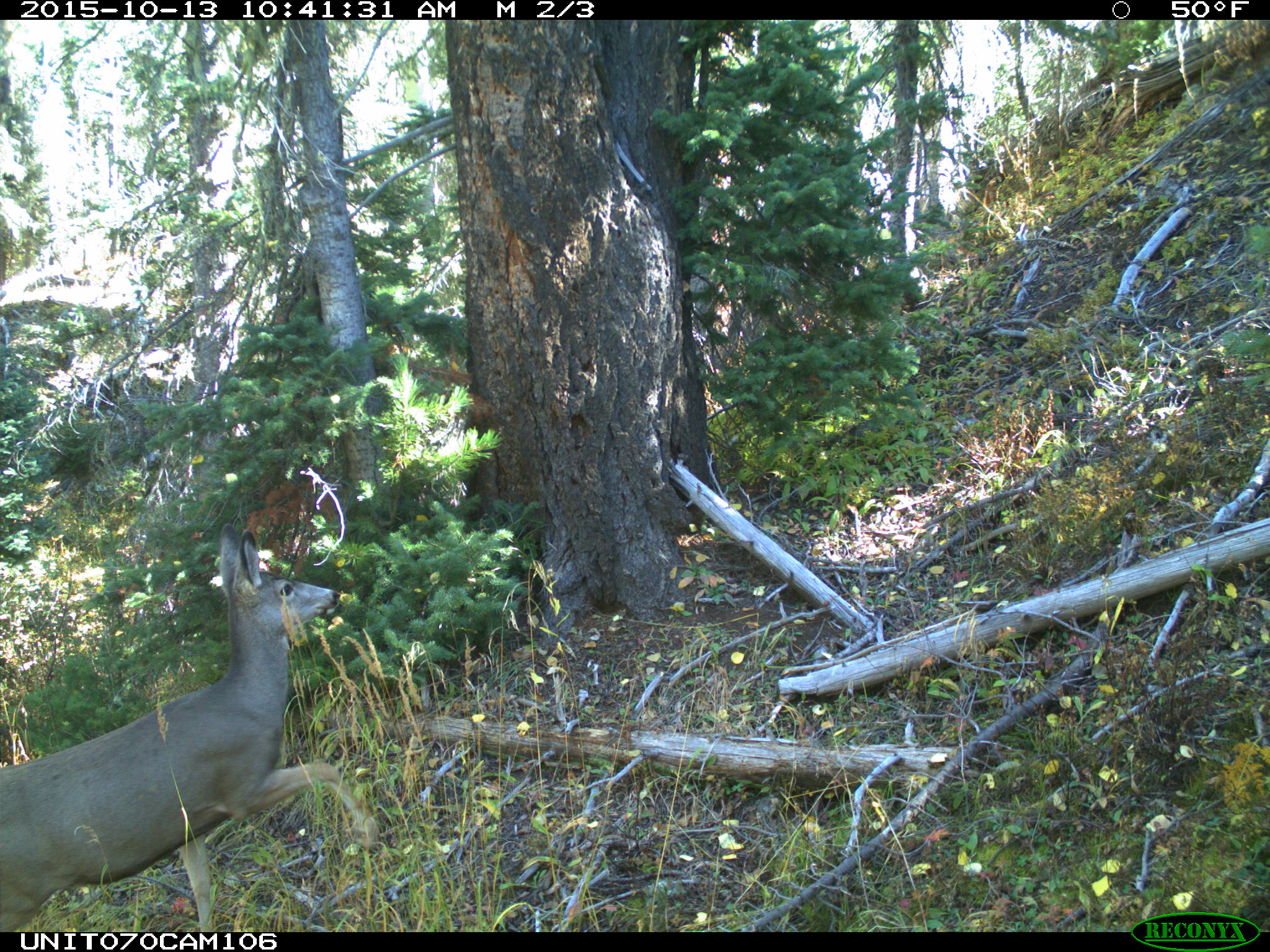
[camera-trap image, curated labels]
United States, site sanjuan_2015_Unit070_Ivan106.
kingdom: Animalia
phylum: Chordata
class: Mammalia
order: Artiodactyla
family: Cervidae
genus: Odocoileus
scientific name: Odocoileus hemionus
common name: mule deer